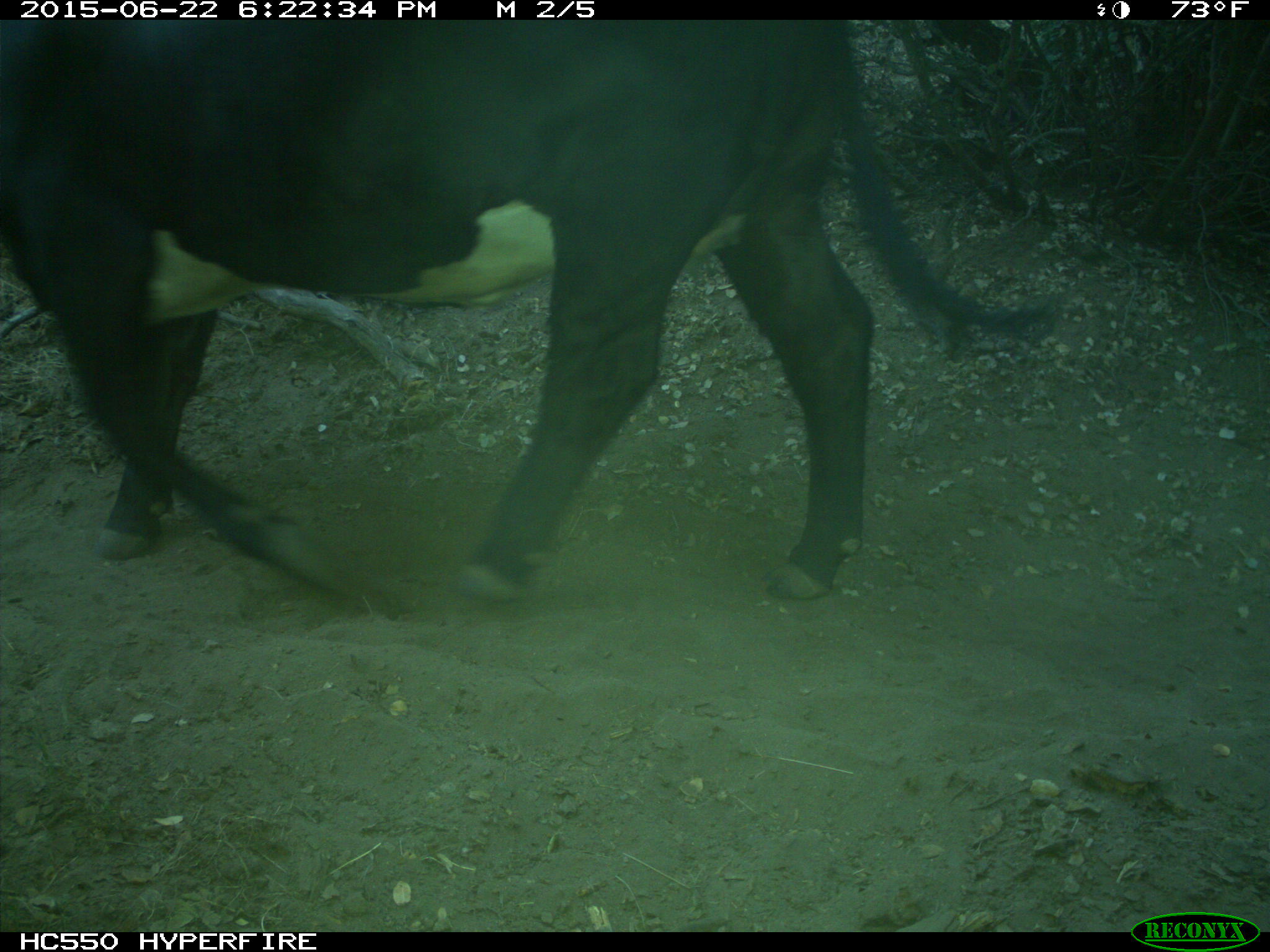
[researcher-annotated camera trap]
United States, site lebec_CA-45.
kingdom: Animalia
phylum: Chordata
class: Mammalia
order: Artiodactyla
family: Bovidae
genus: Bos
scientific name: Bos taurus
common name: domestic cow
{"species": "Bos taurus (domestic cow)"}